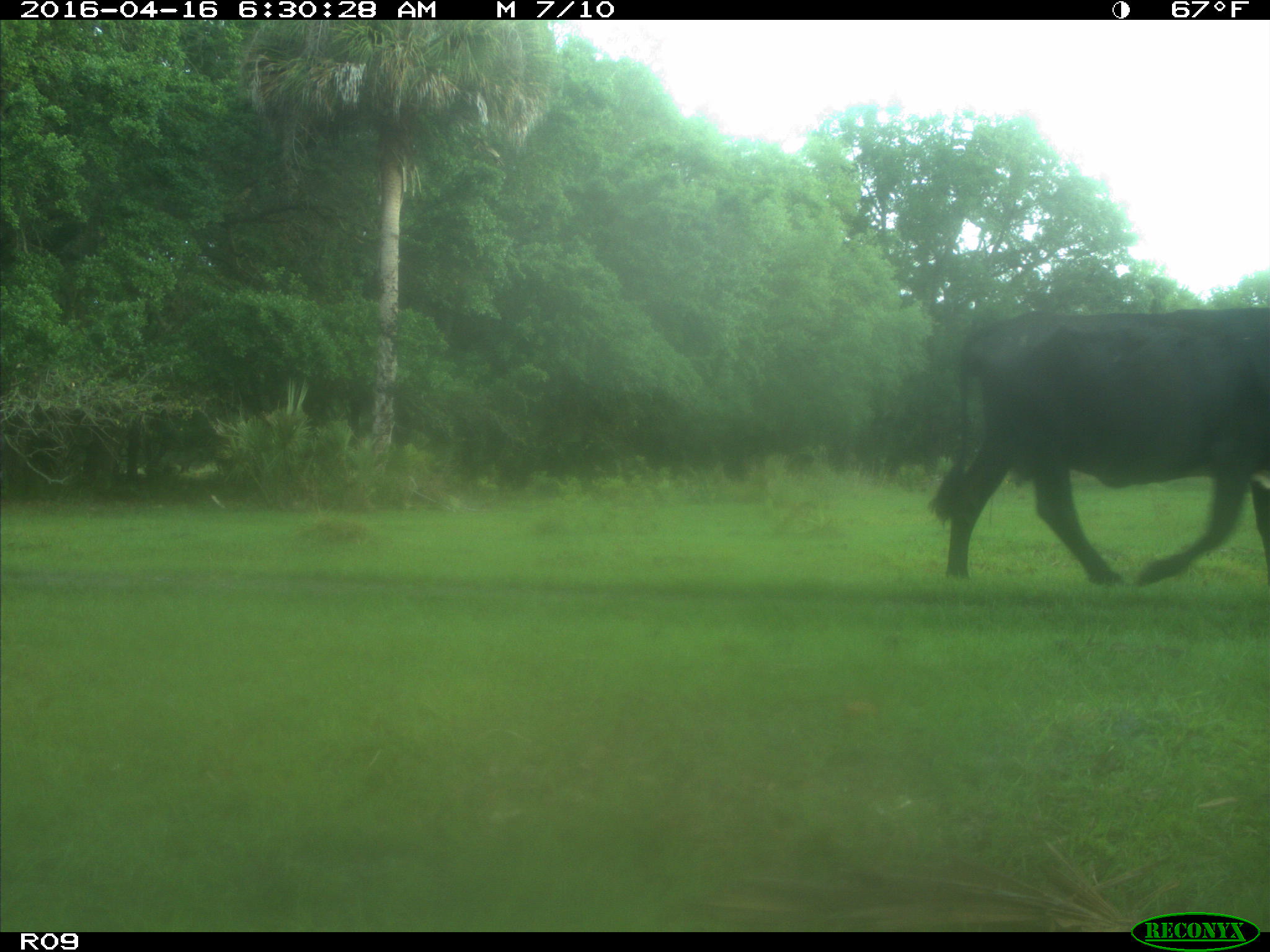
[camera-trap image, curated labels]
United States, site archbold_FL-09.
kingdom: Animalia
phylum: Chordata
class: Mammalia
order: Artiodactyla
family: Bovidae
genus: Bos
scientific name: Bos taurus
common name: domestic cow